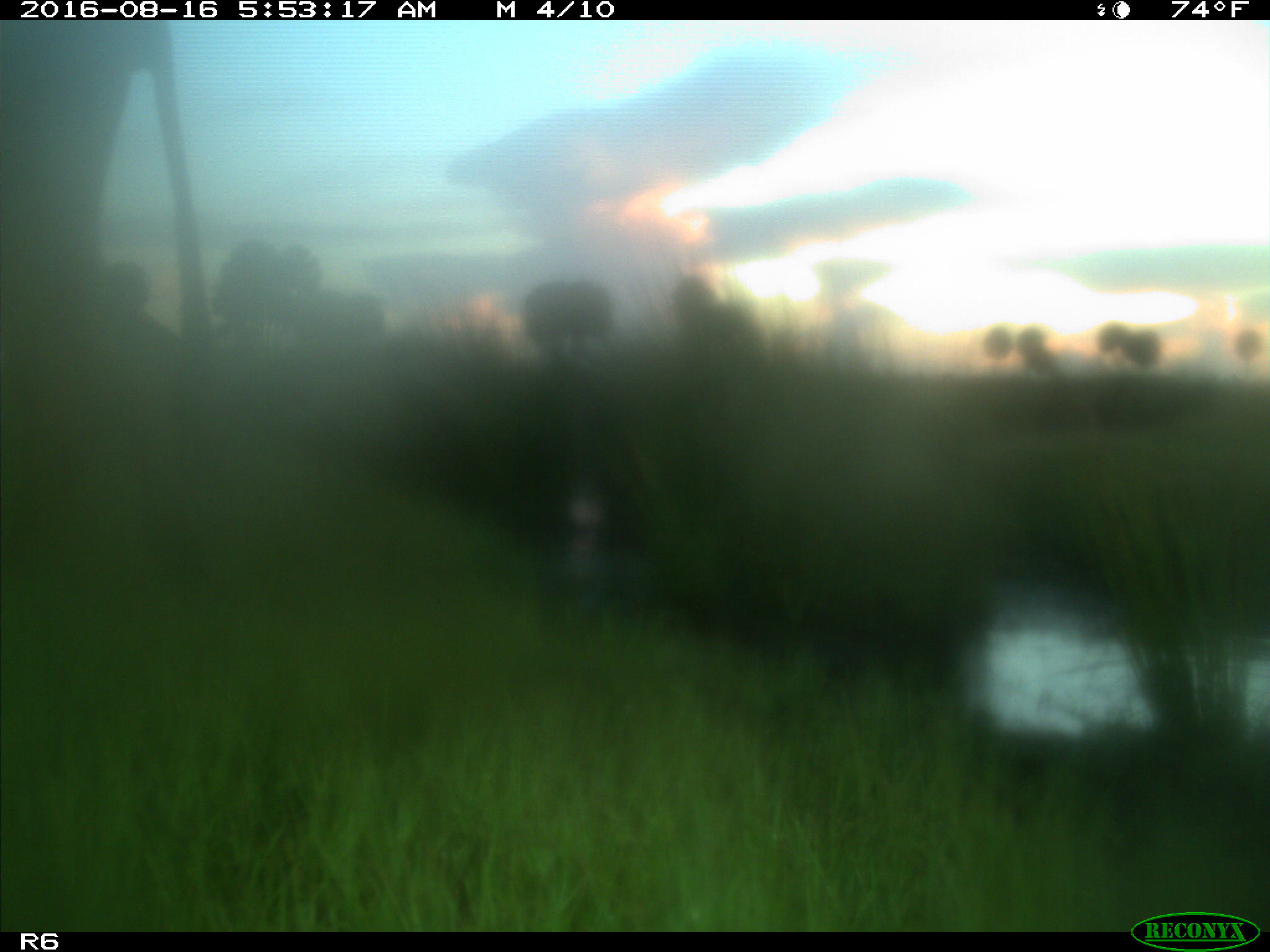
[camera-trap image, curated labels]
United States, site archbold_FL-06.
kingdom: Animalia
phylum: Chordata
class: Mammalia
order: Artiodactyla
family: Bovidae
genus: Bos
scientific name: Bos taurus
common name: domestic cow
Bos taurus (domestic cow).